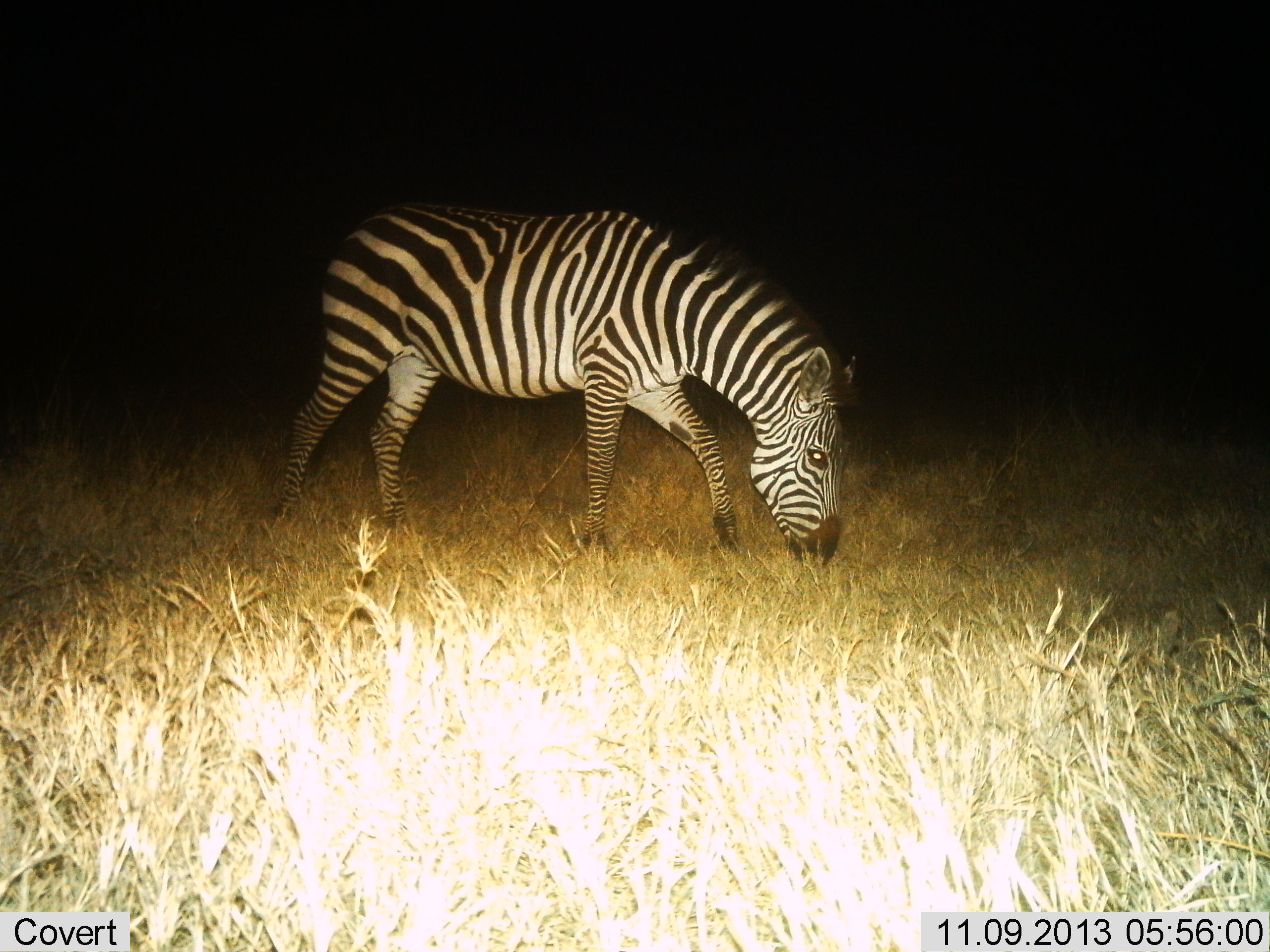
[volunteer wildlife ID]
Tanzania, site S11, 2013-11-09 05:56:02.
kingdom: Animalia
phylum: Chordata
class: Mammalia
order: Perissodactyla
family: Equidae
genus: Equus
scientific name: Equus quagga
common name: plains zebra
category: zebra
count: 1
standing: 0%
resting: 0%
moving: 10%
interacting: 0%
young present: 0%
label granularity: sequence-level